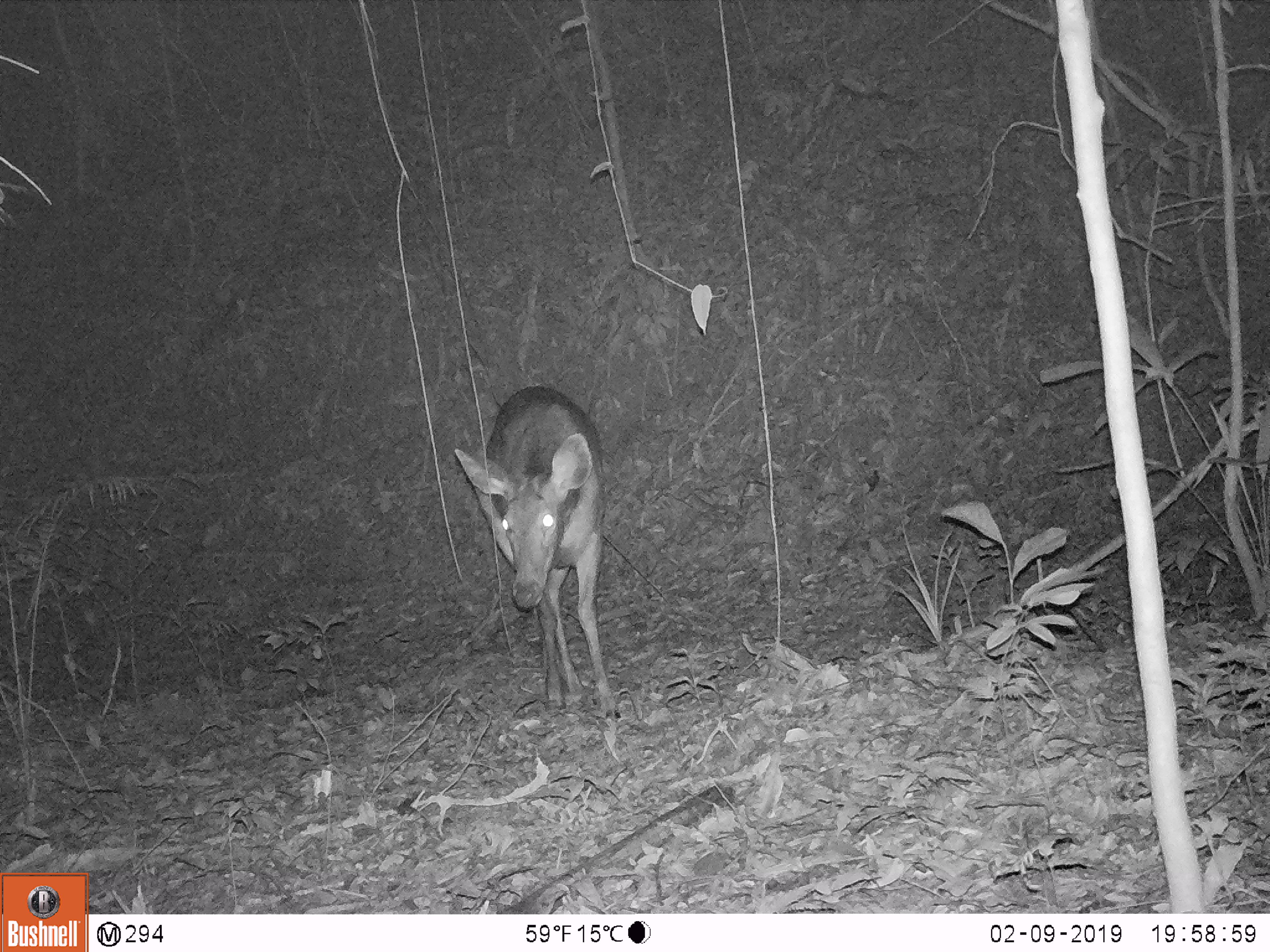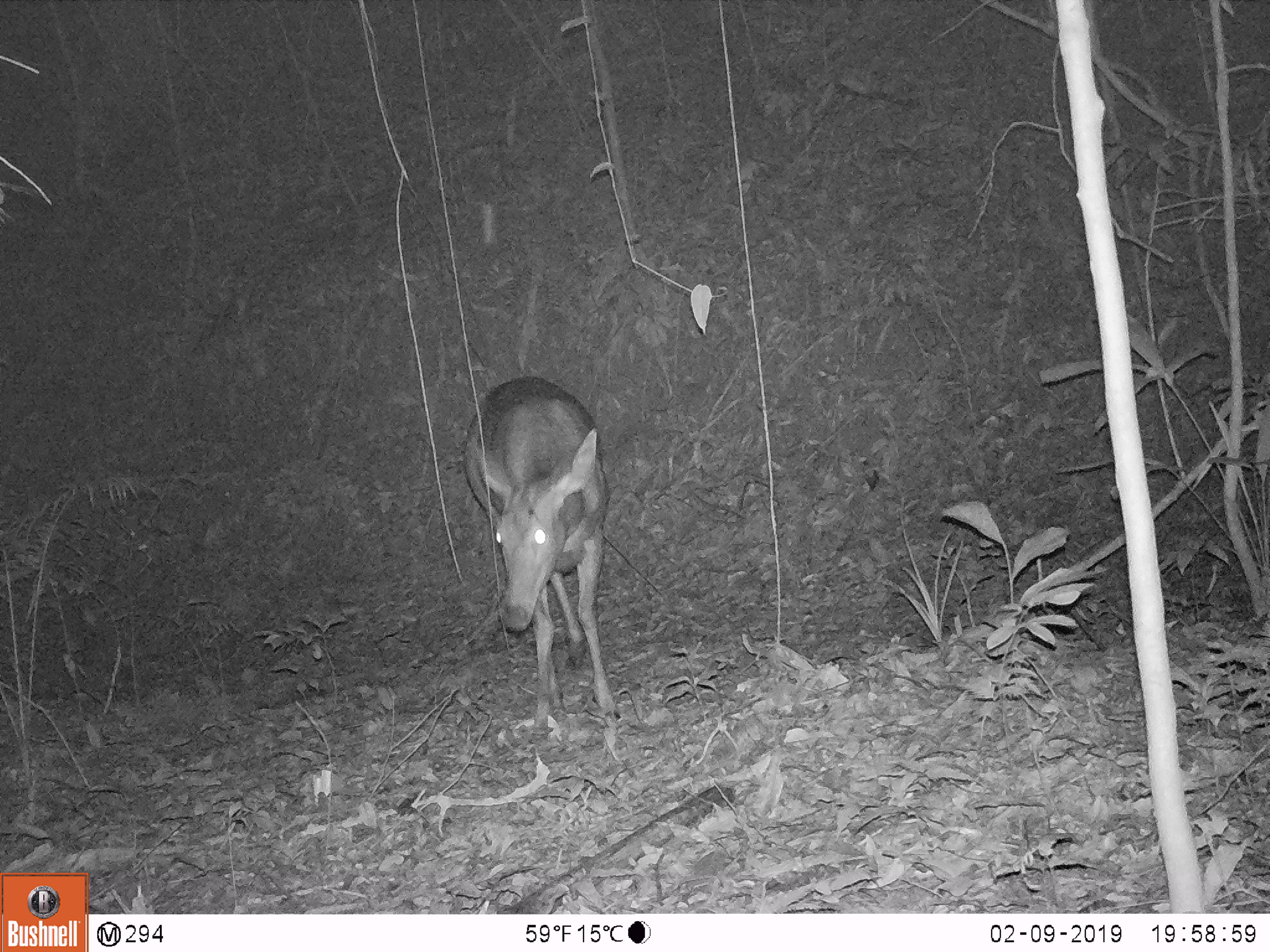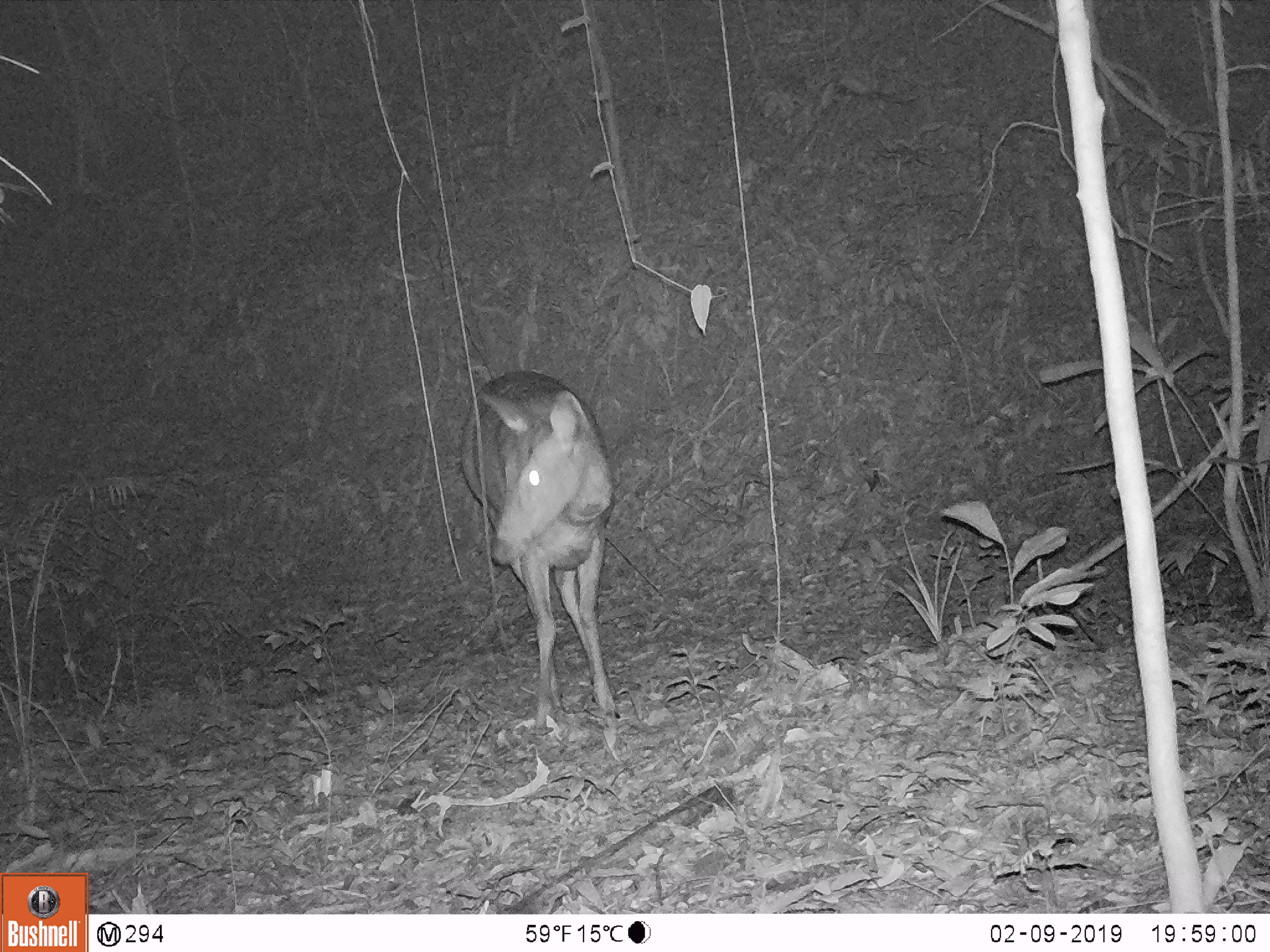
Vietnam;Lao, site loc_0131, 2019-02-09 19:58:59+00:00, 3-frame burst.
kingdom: Animalia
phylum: Chordata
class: Mammalia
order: Artiodactyla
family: Cervidae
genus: Rusa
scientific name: Rusa unicolor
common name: sambar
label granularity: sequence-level